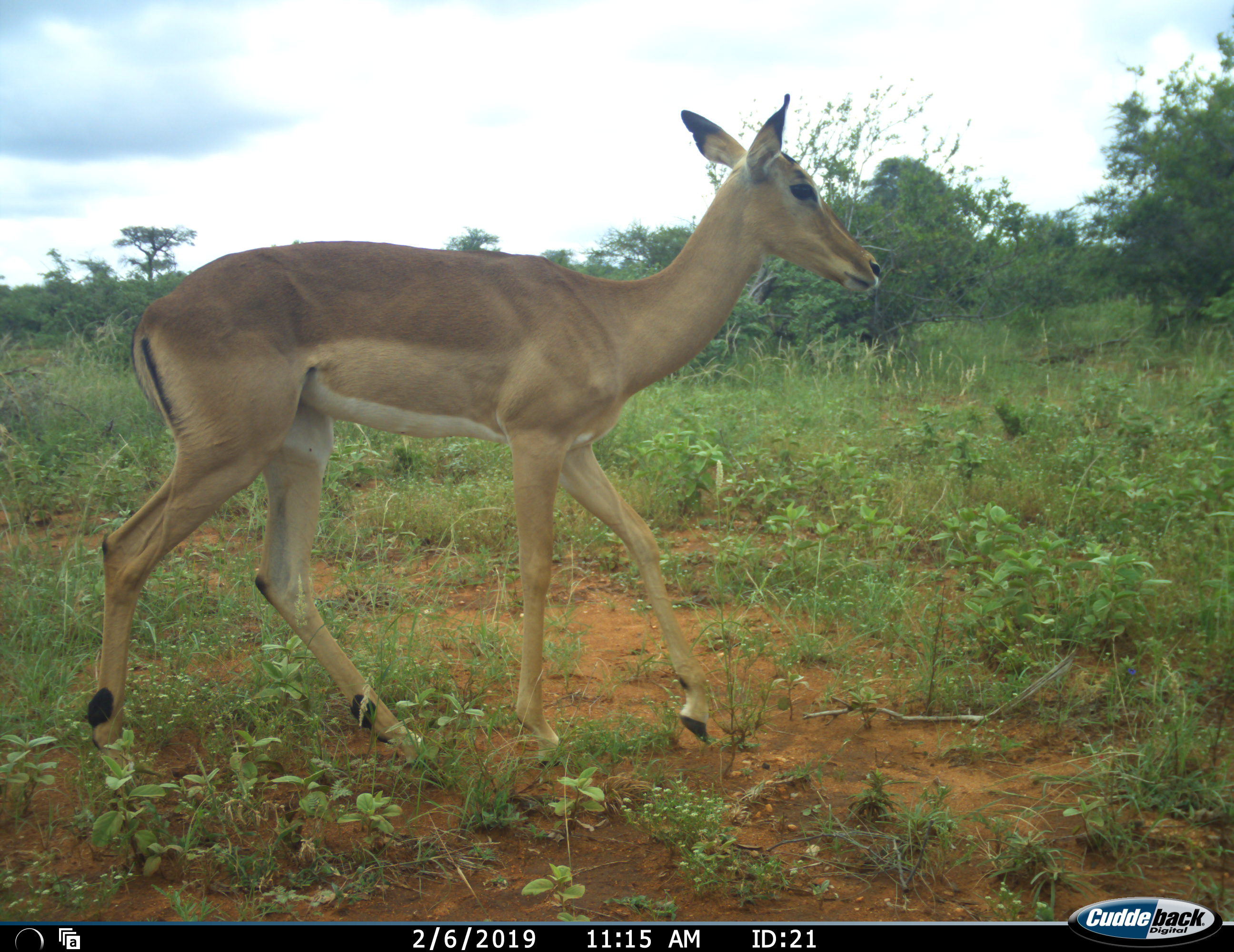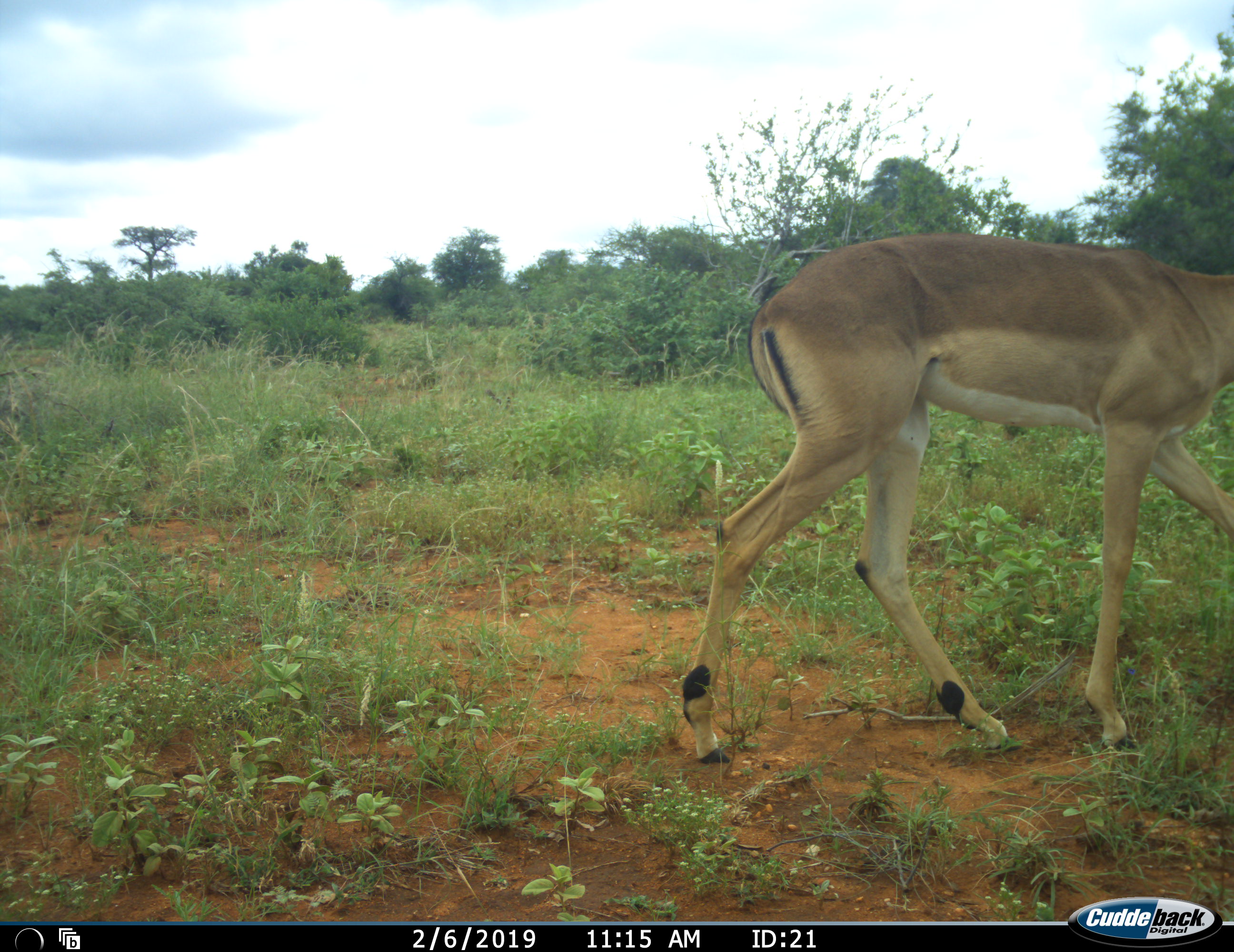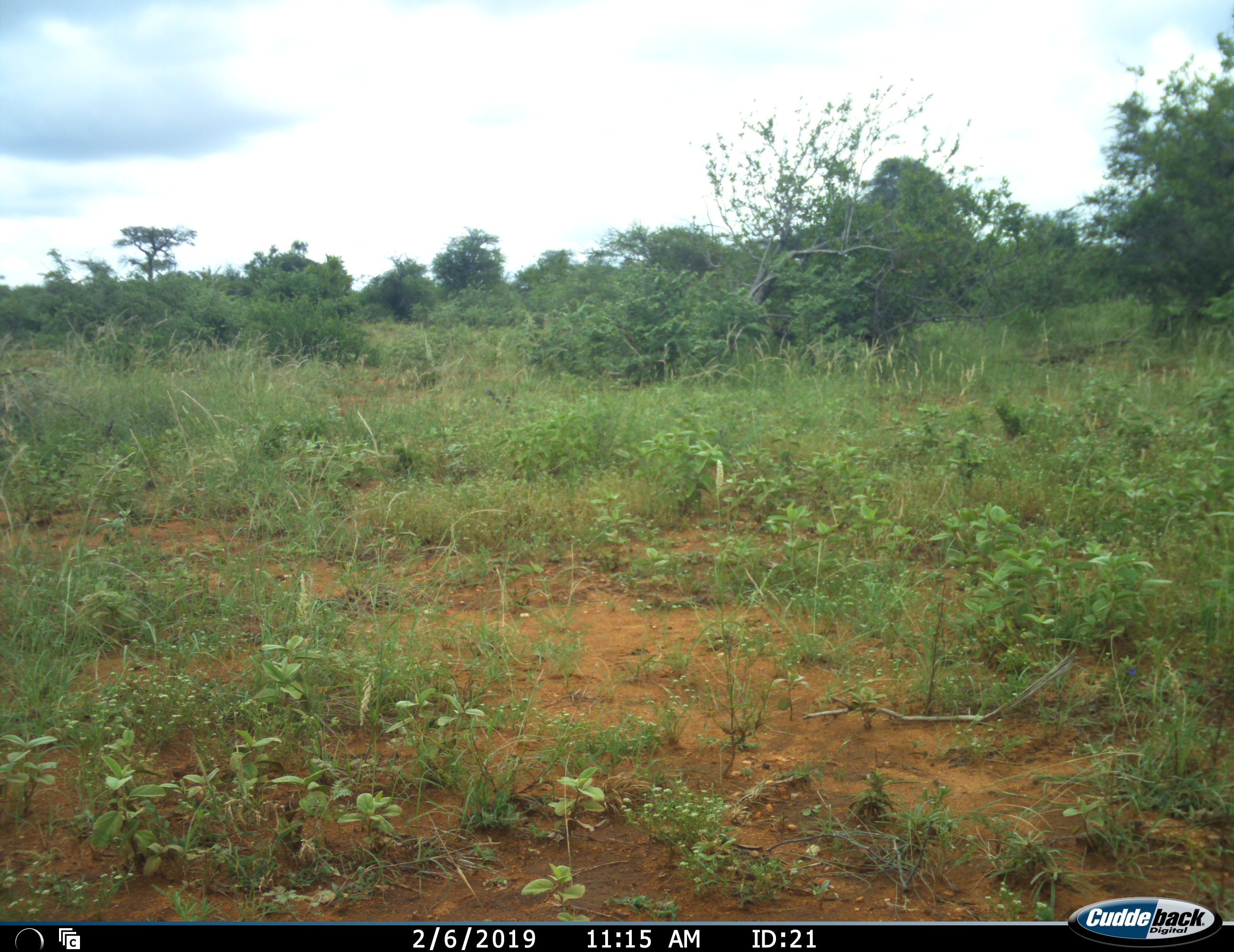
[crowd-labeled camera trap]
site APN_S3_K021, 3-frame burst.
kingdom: Animalia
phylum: Chordata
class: Mammalia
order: Artiodactyla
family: Bovidae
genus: Aepyceros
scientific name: Aepyceros melampus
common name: impala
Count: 1.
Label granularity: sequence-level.